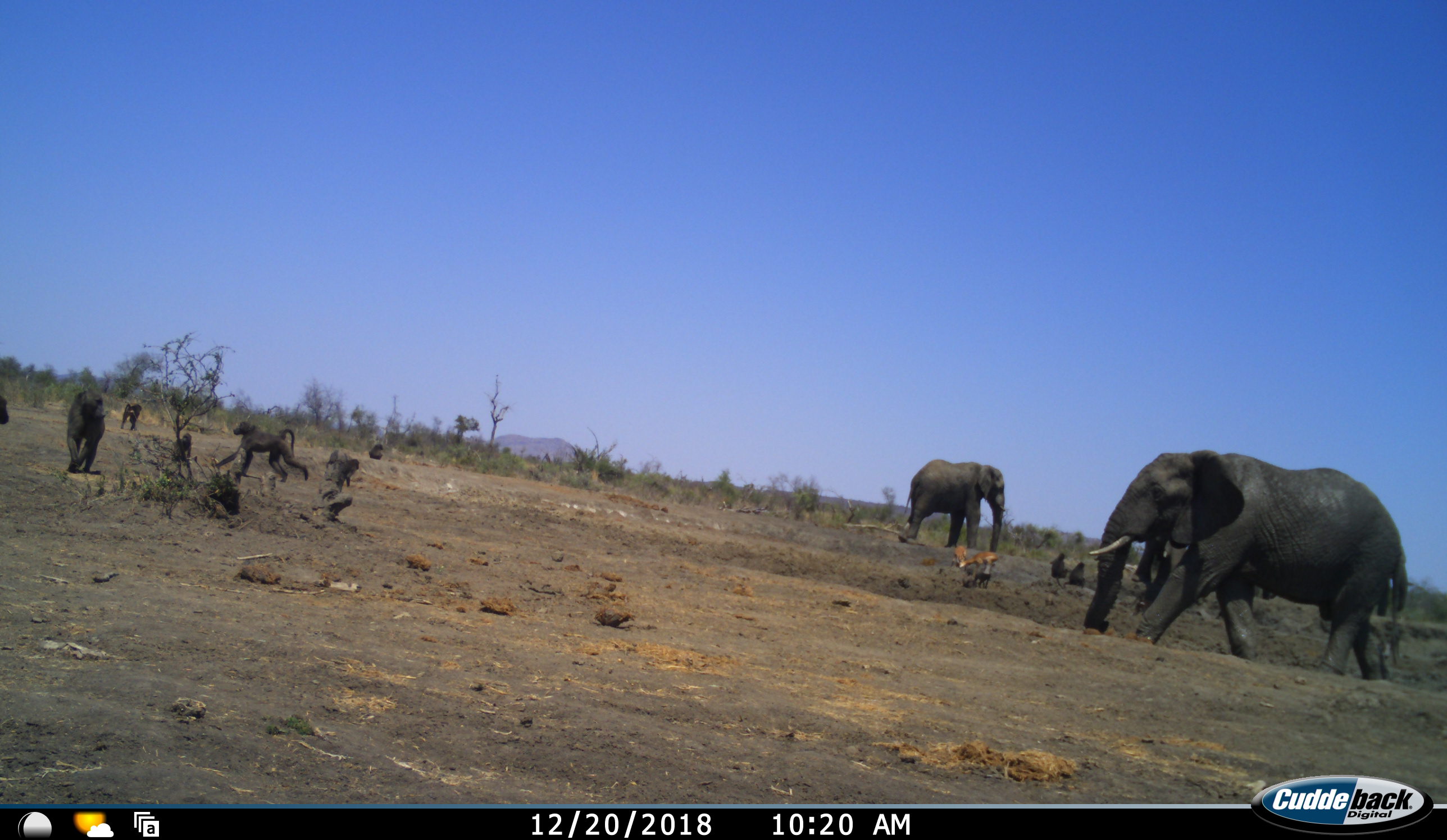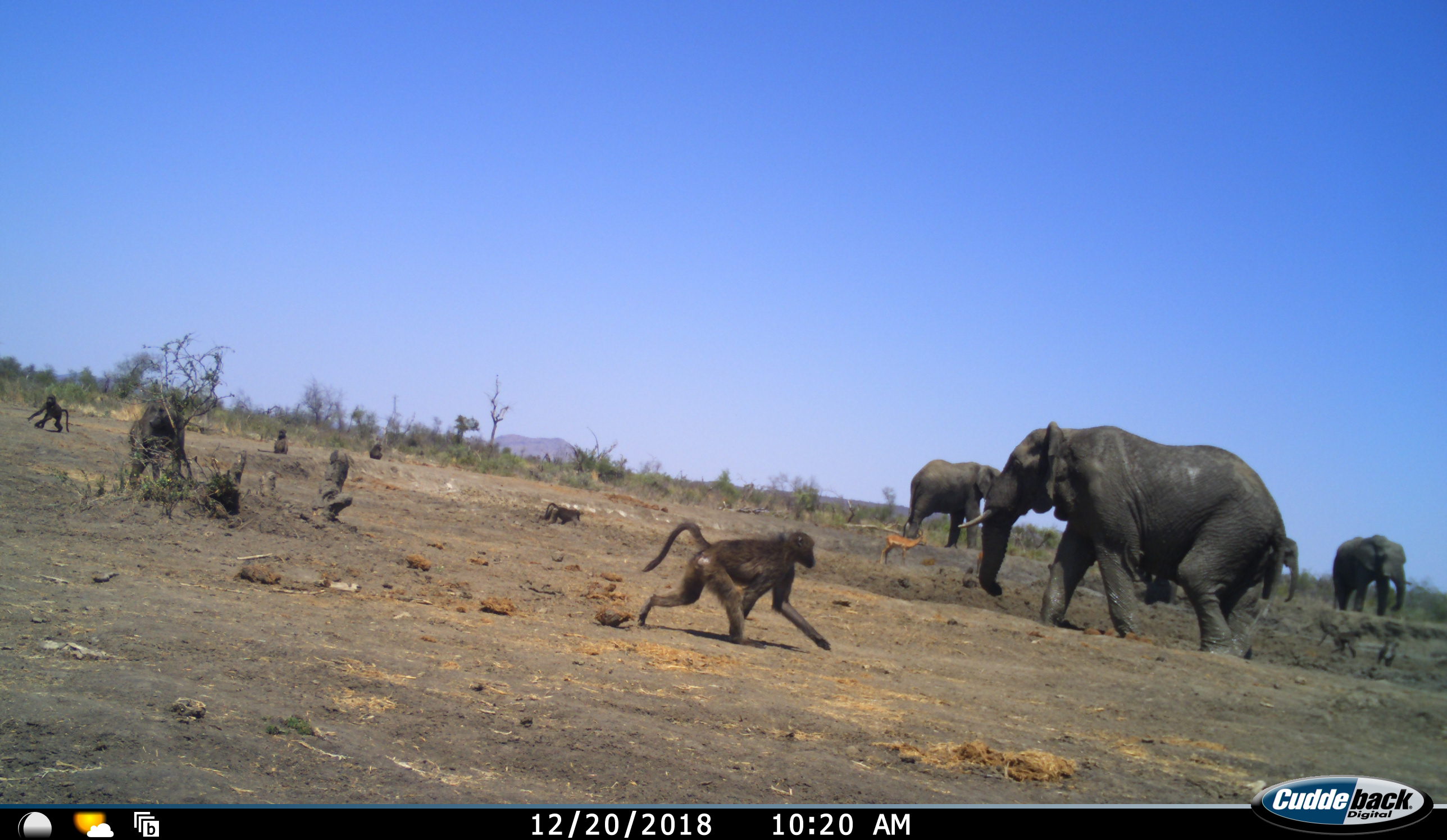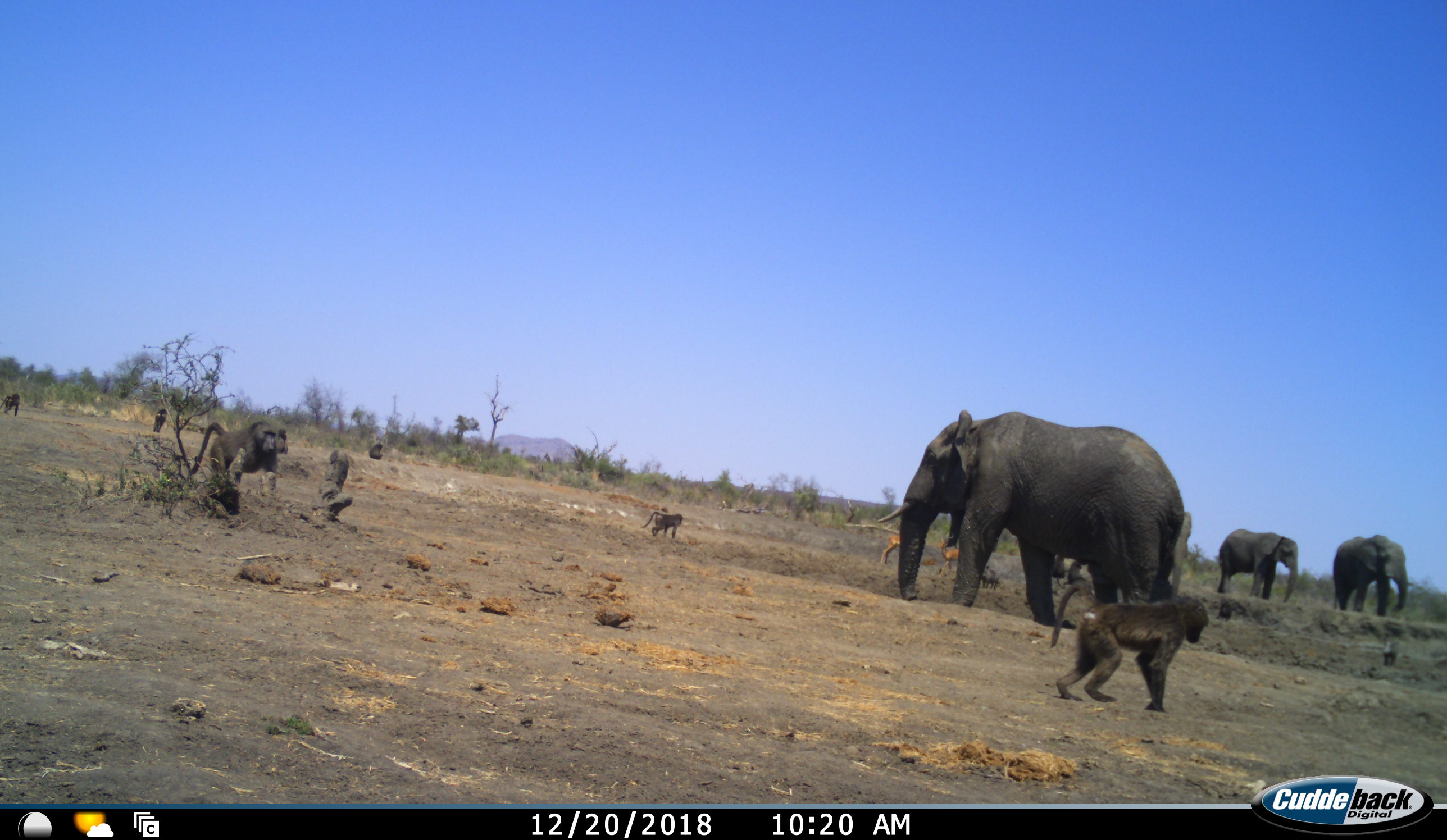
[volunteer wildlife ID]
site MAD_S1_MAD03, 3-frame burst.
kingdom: Animalia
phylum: Chordata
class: Mammalia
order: Primates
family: Cercopithecidae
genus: Papio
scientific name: Papio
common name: baboon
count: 11-50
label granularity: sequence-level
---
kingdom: Animalia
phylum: Chordata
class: Mammalia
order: Proboscidea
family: Elephantidae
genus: Loxodonta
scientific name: Loxodonta africana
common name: african bush elephant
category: elephant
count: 4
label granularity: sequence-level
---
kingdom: Animalia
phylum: Chordata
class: Mammalia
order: Artiodactyla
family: Bovidae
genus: Aepyceros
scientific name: Aepyceros melampus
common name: impala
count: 2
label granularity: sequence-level